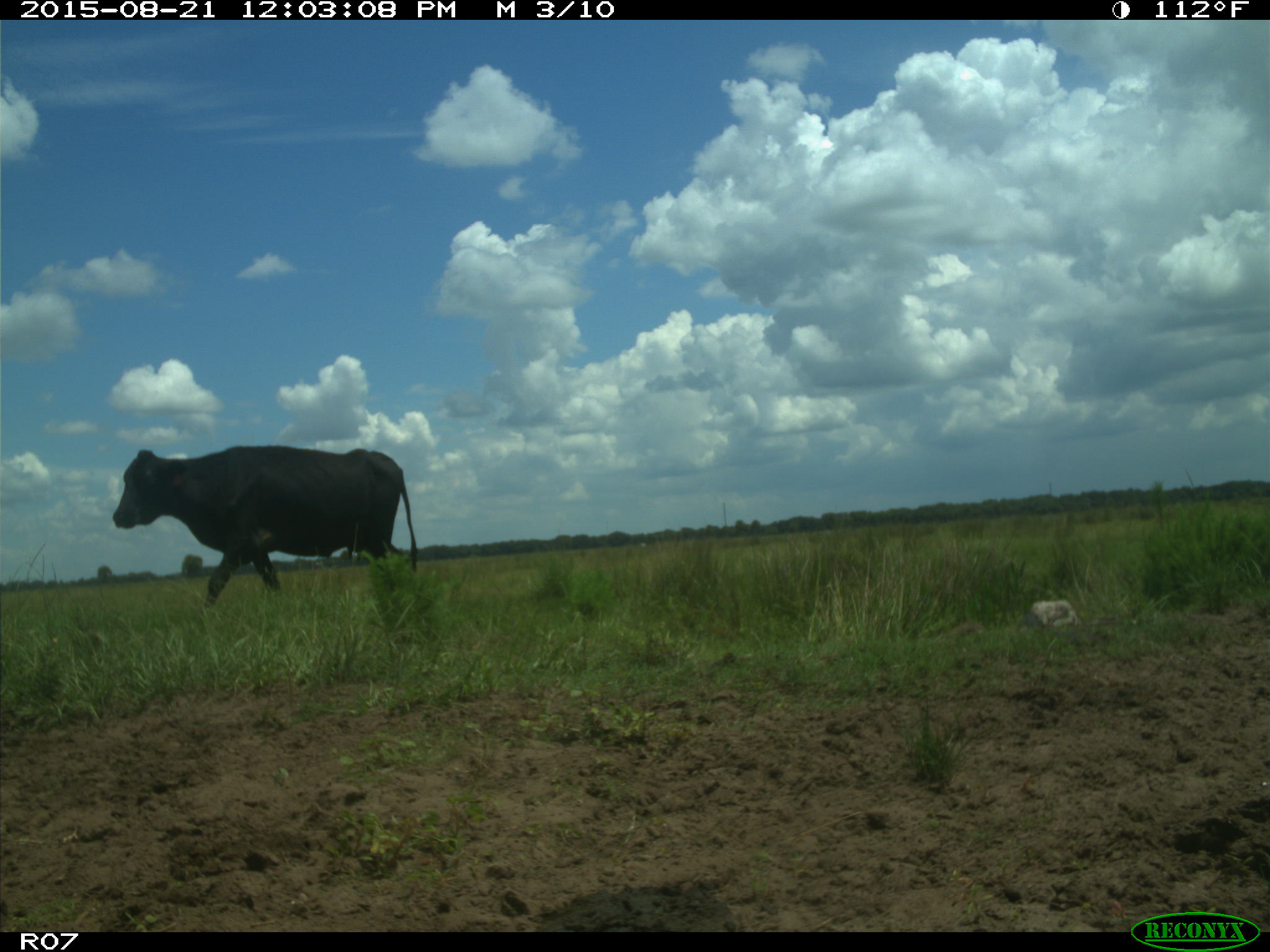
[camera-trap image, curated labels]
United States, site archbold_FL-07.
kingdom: Animalia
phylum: Chordata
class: Mammalia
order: Artiodactyla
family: Bovidae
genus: Bos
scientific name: Bos taurus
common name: domestic cow